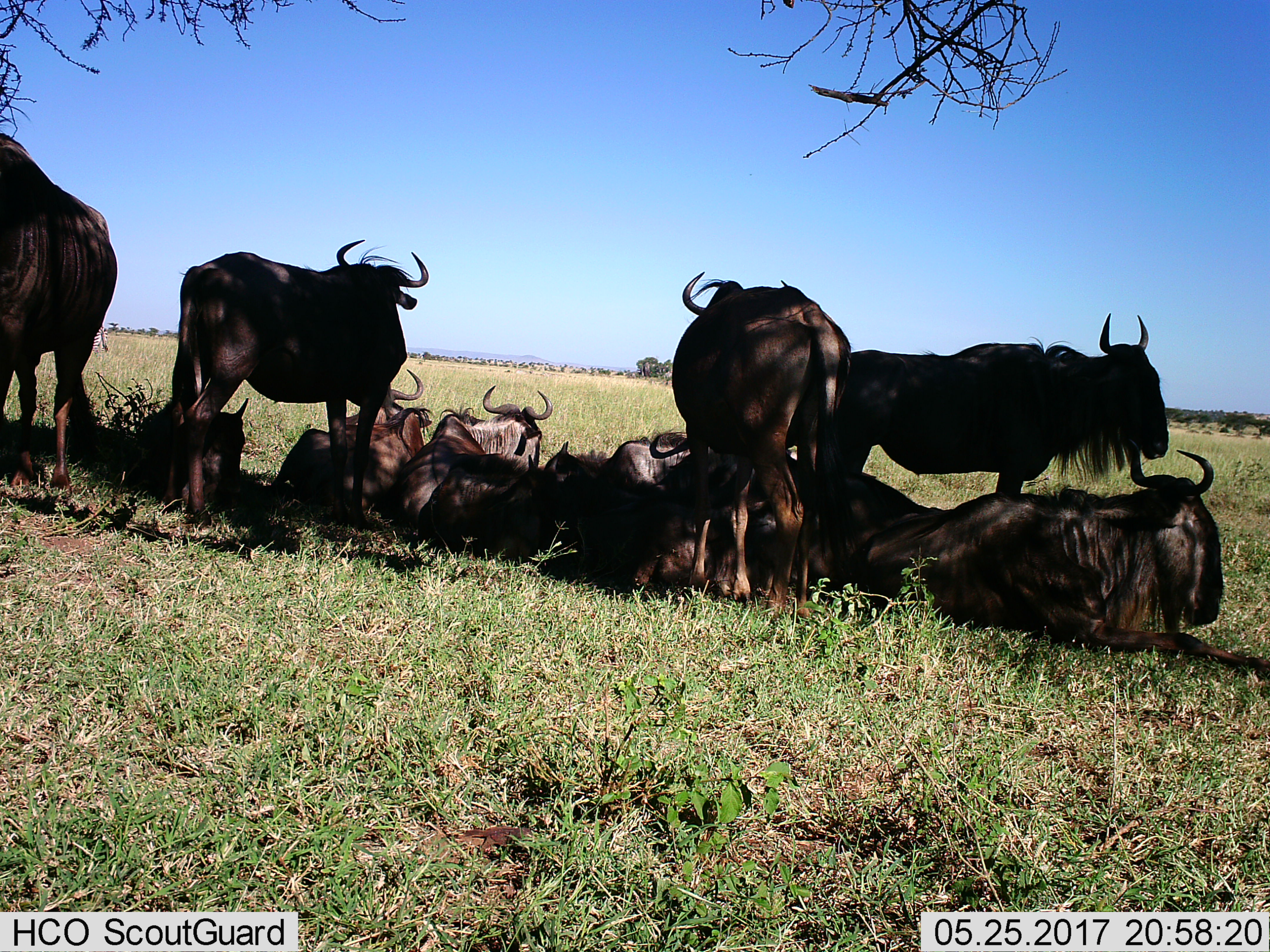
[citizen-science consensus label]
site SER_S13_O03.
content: unidentified animal